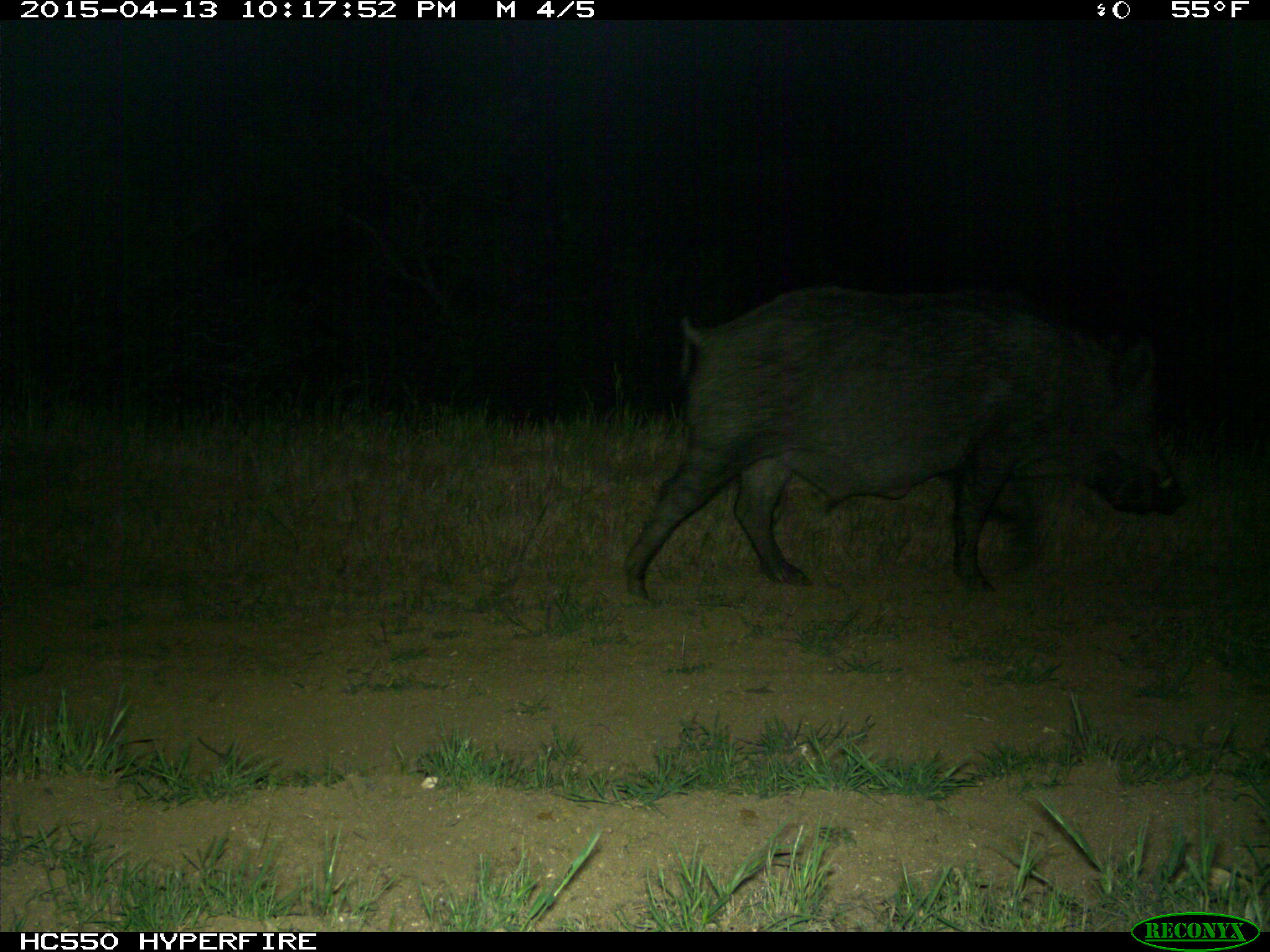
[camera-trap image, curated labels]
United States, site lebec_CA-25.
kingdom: Animalia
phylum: Chordata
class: Mammalia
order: Artiodactyla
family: Suidae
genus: Sus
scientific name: Sus scrofa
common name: wild boar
Sus scrofa (wild boar).